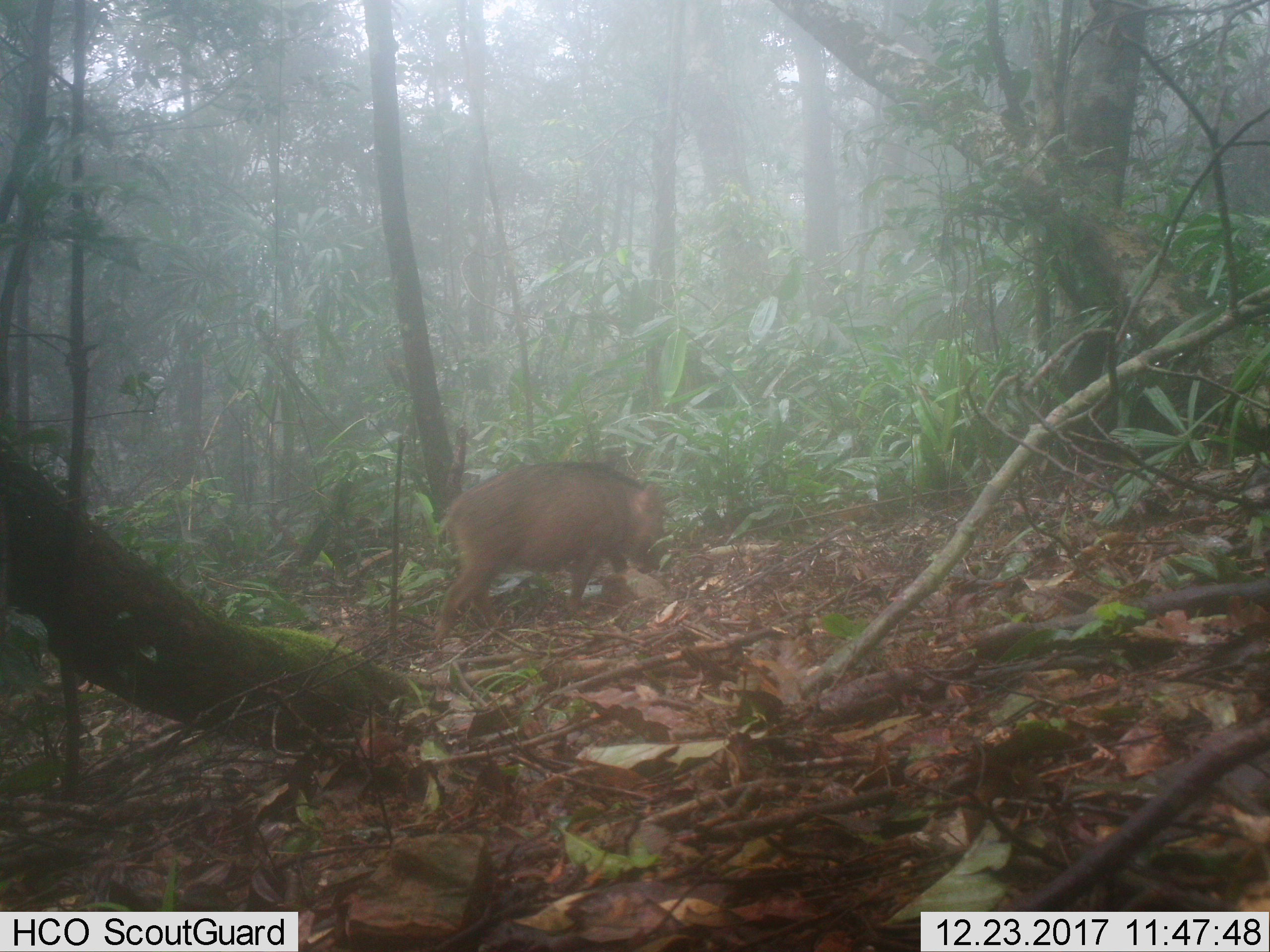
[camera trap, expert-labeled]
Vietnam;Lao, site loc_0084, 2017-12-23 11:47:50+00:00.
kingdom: Animalia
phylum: Chordata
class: Mammalia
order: Artiodactyla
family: Suidae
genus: Sus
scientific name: Sus scrofa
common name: eurasian wild pig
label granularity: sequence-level